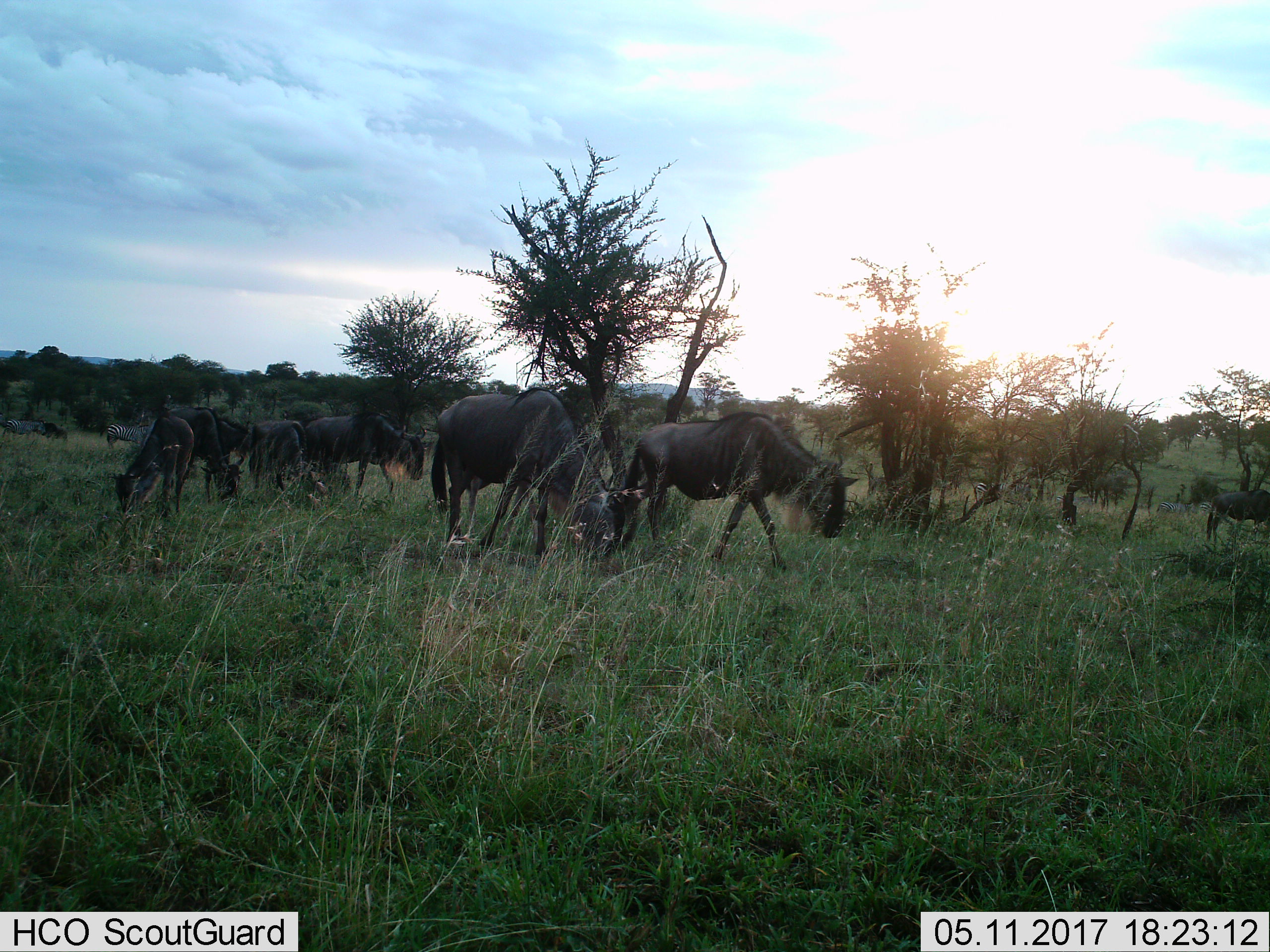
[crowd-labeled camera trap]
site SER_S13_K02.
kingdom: Animalia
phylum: Chordata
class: Mammalia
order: Artiodactyla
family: Bovidae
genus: Connochaetes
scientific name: Connochaetes taurinus taurinus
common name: blue wildebeest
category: wildebeestblue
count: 8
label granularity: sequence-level